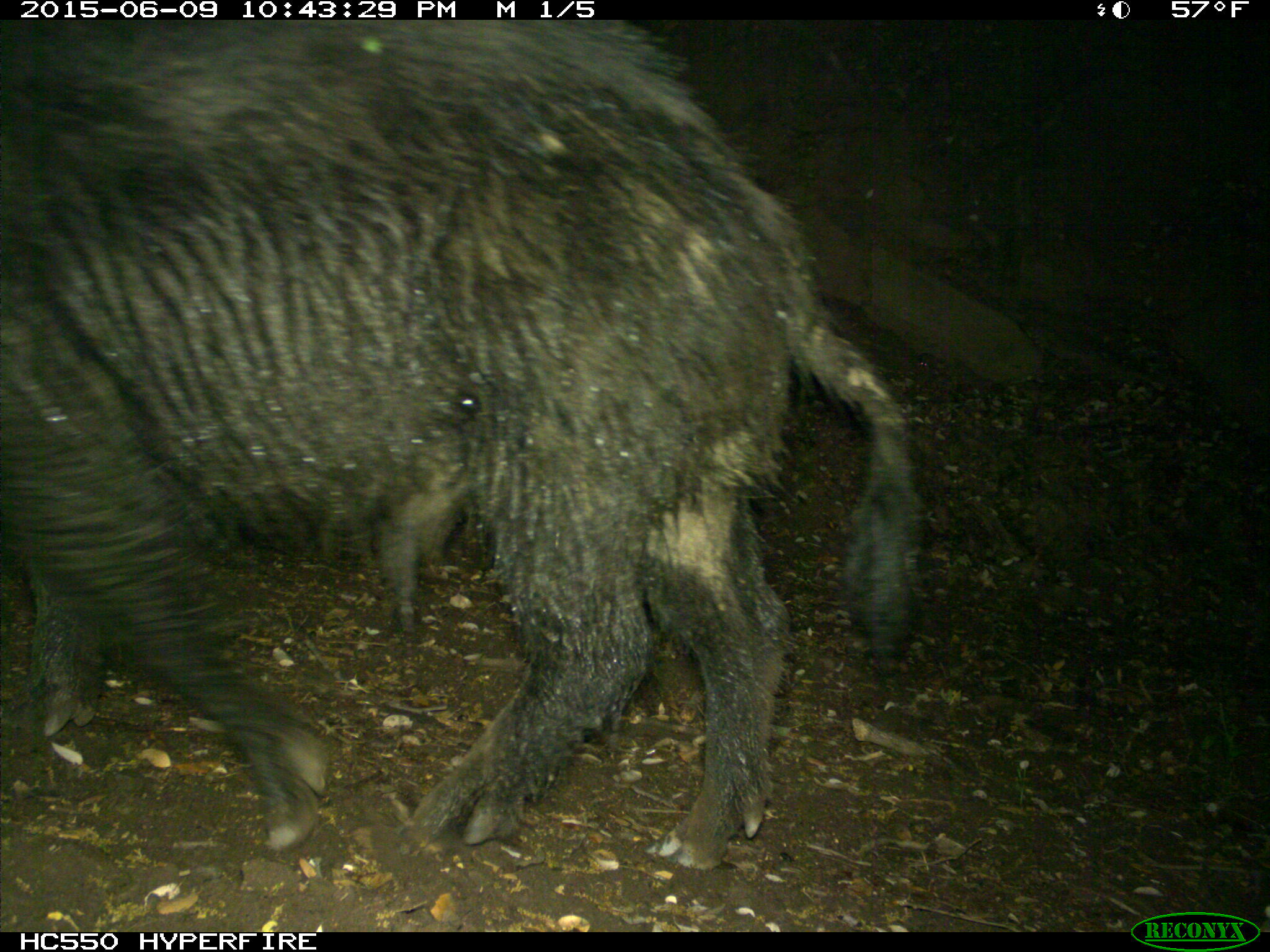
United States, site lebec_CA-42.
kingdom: Animalia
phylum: Chordata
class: Mammalia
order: Artiodactyla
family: Suidae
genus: Sus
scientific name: Sus scrofa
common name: wild boar